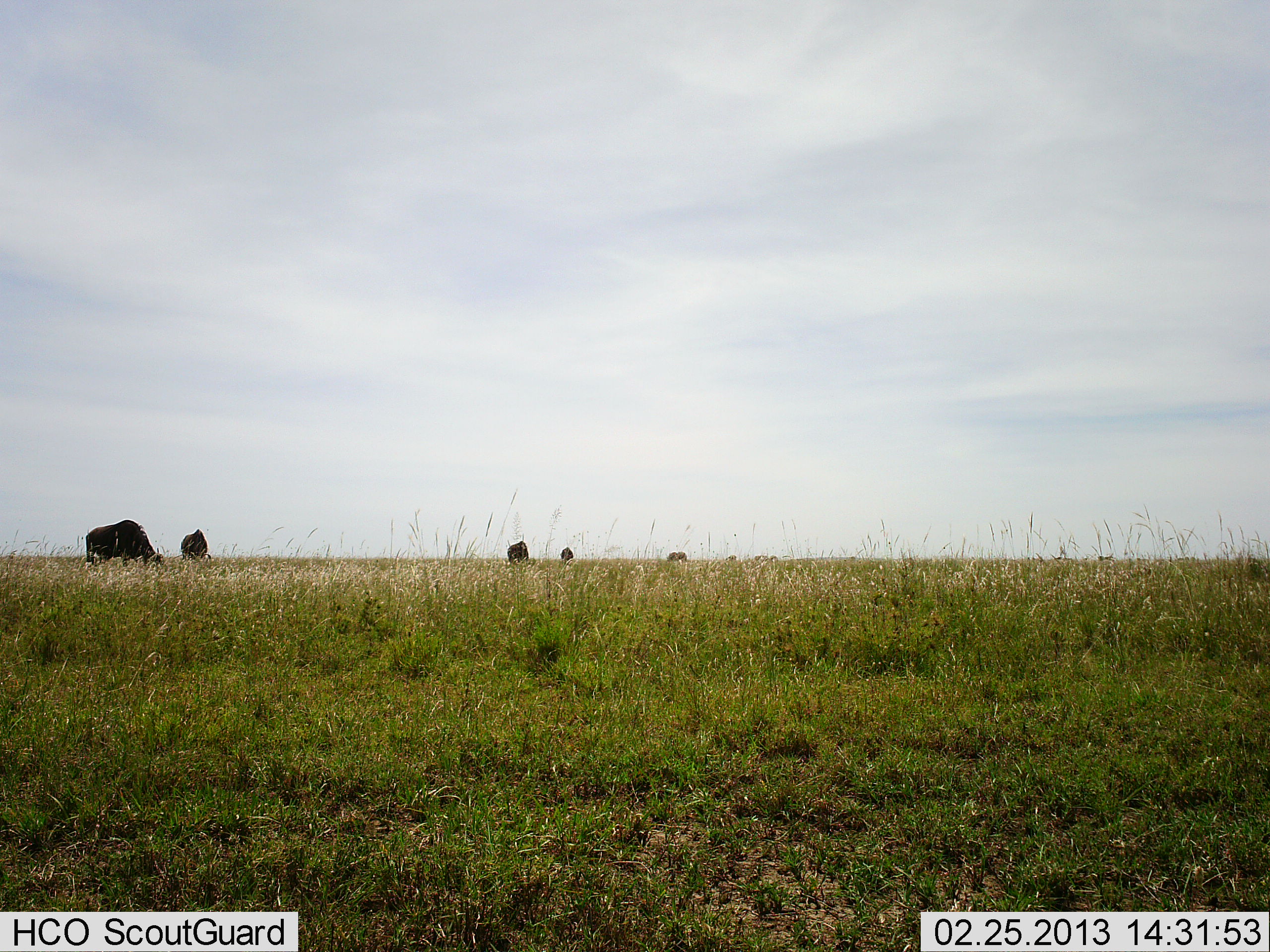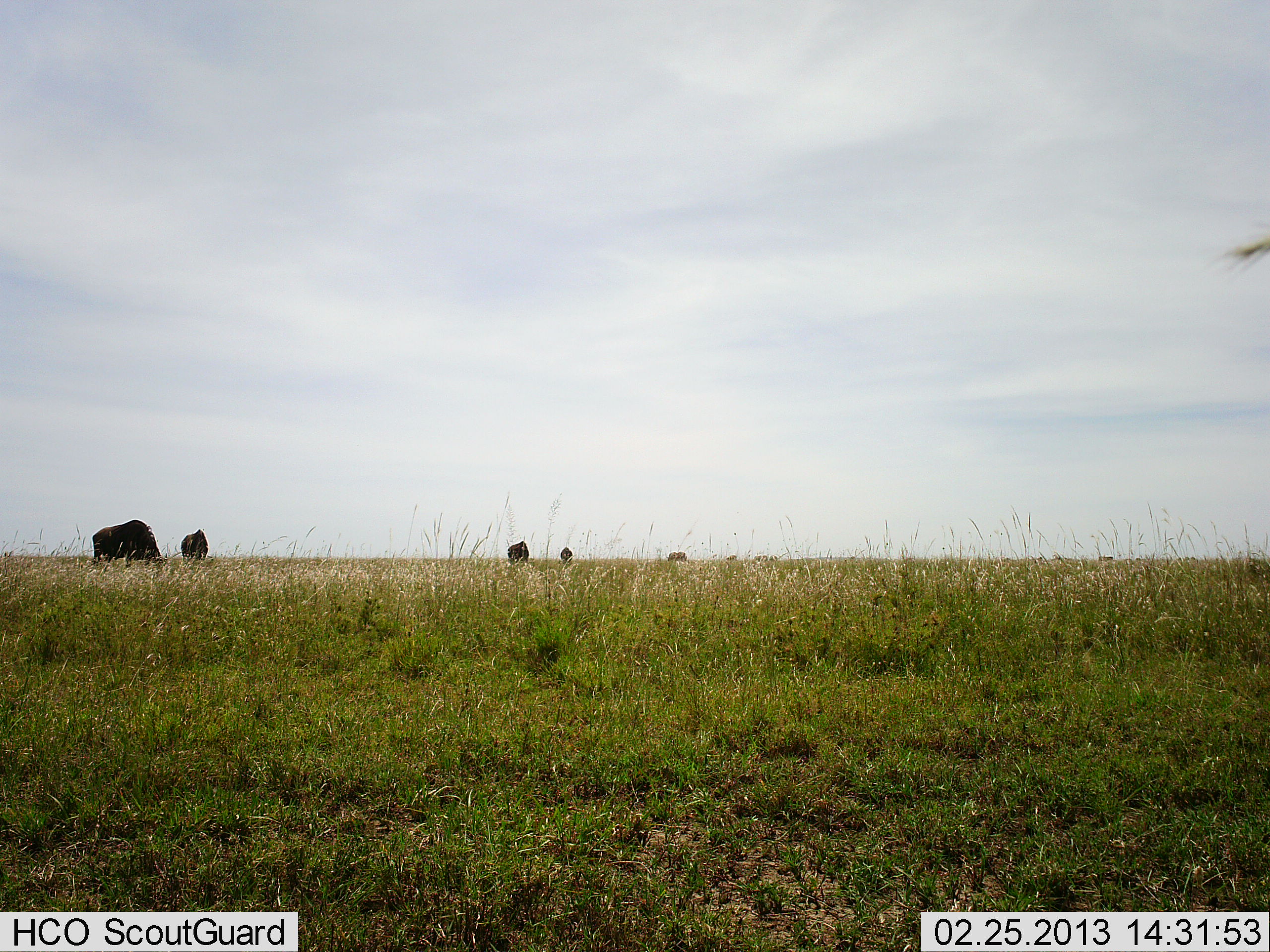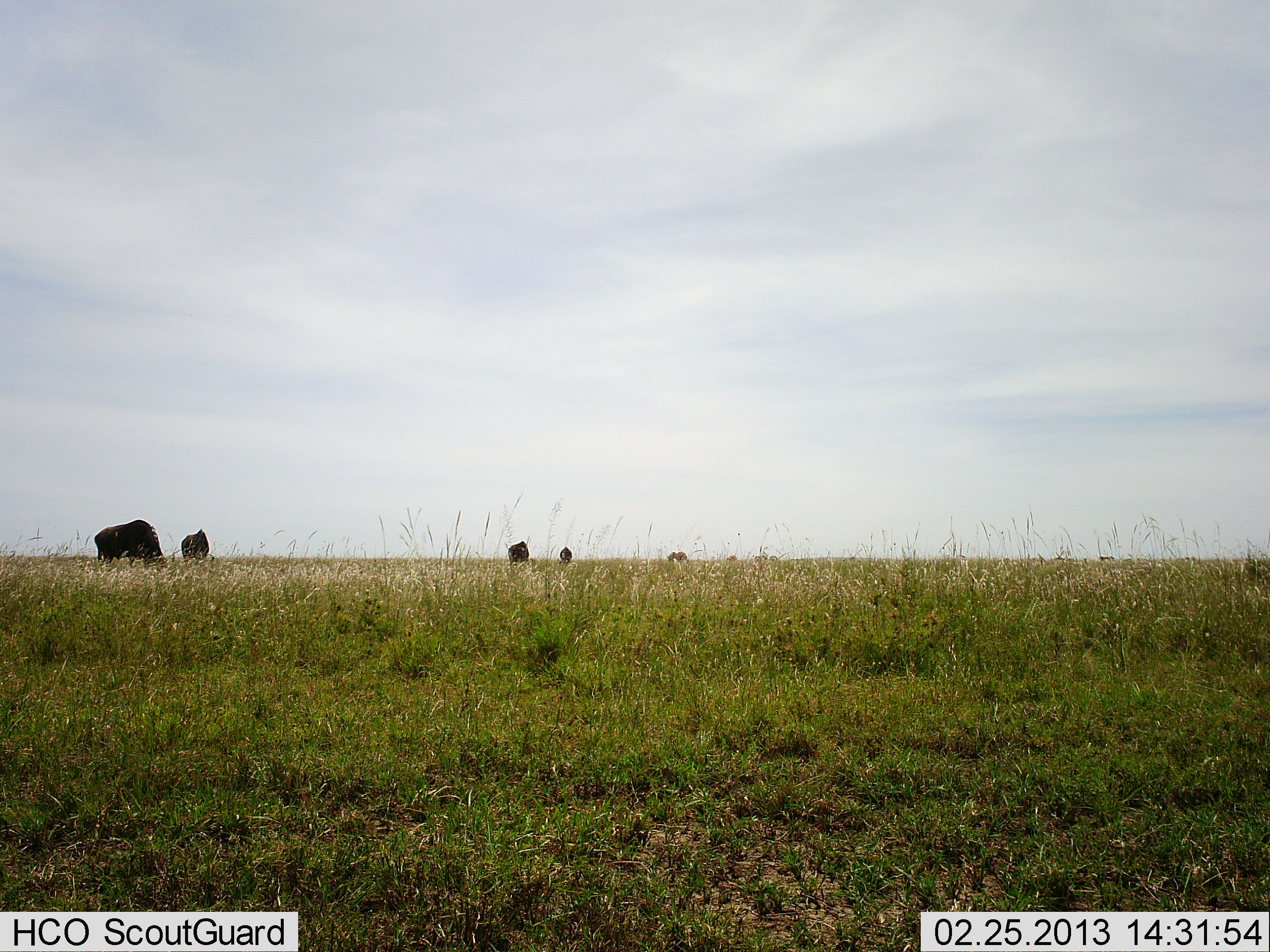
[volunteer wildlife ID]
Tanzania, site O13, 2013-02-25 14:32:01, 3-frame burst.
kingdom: Animalia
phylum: Chordata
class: Mammalia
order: Artiodactyla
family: Bovidae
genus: Connochaetes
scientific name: Connochaetes taurinus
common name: blue wildebeest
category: wildebeest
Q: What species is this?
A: Wildebeest (blue wildebeest) (Connochaetes taurinus).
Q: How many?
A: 5.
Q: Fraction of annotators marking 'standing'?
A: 29%.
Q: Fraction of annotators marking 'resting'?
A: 0%.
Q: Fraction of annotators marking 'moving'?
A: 8%.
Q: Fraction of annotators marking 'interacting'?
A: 0%.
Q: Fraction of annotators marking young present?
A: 0%.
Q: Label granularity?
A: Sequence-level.